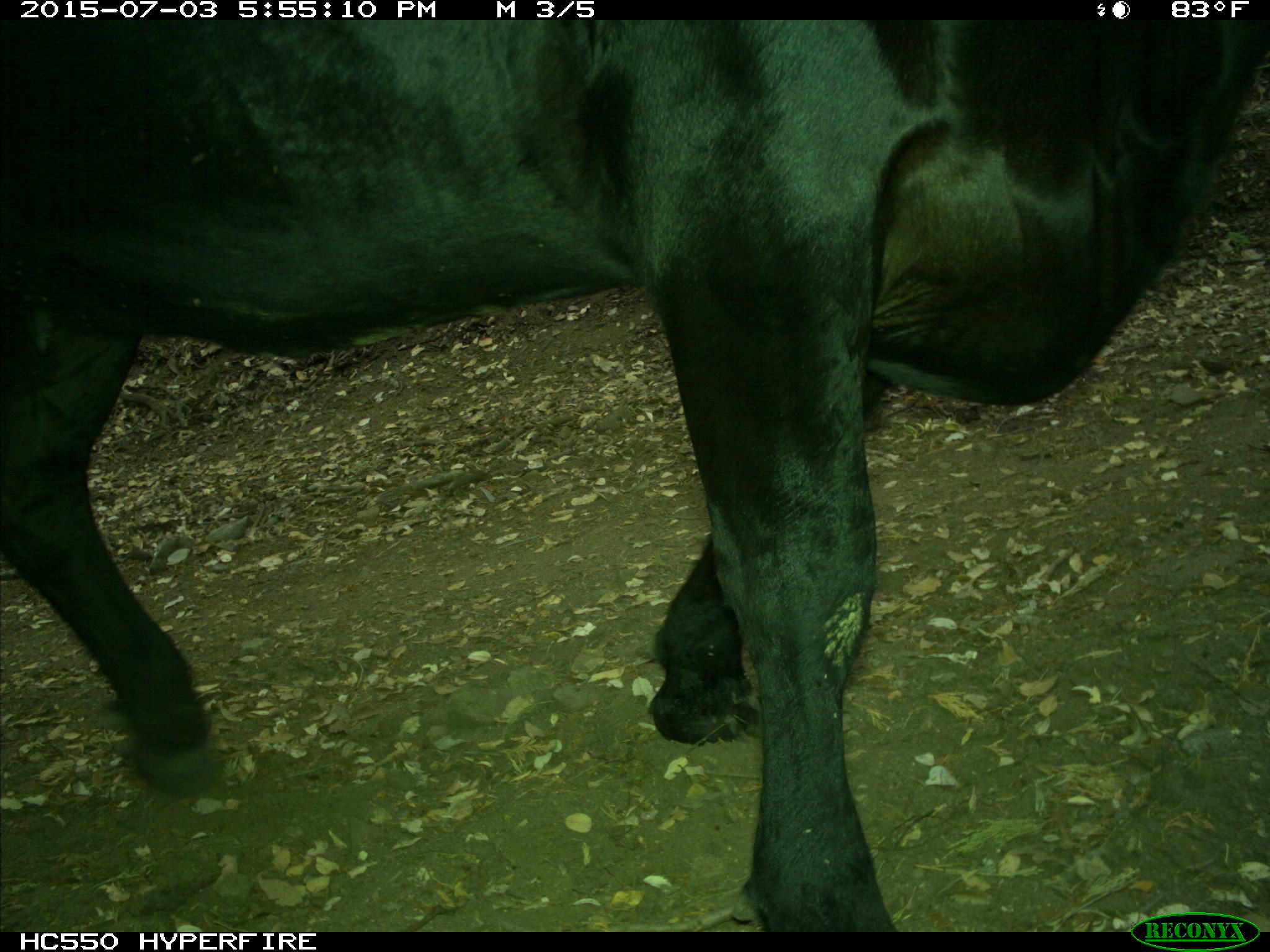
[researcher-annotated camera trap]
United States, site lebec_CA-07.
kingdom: Animalia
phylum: Chordata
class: Mammalia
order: Artiodactyla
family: Bovidae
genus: Bos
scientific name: Bos taurus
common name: domestic cow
Bos taurus (domestic cow).